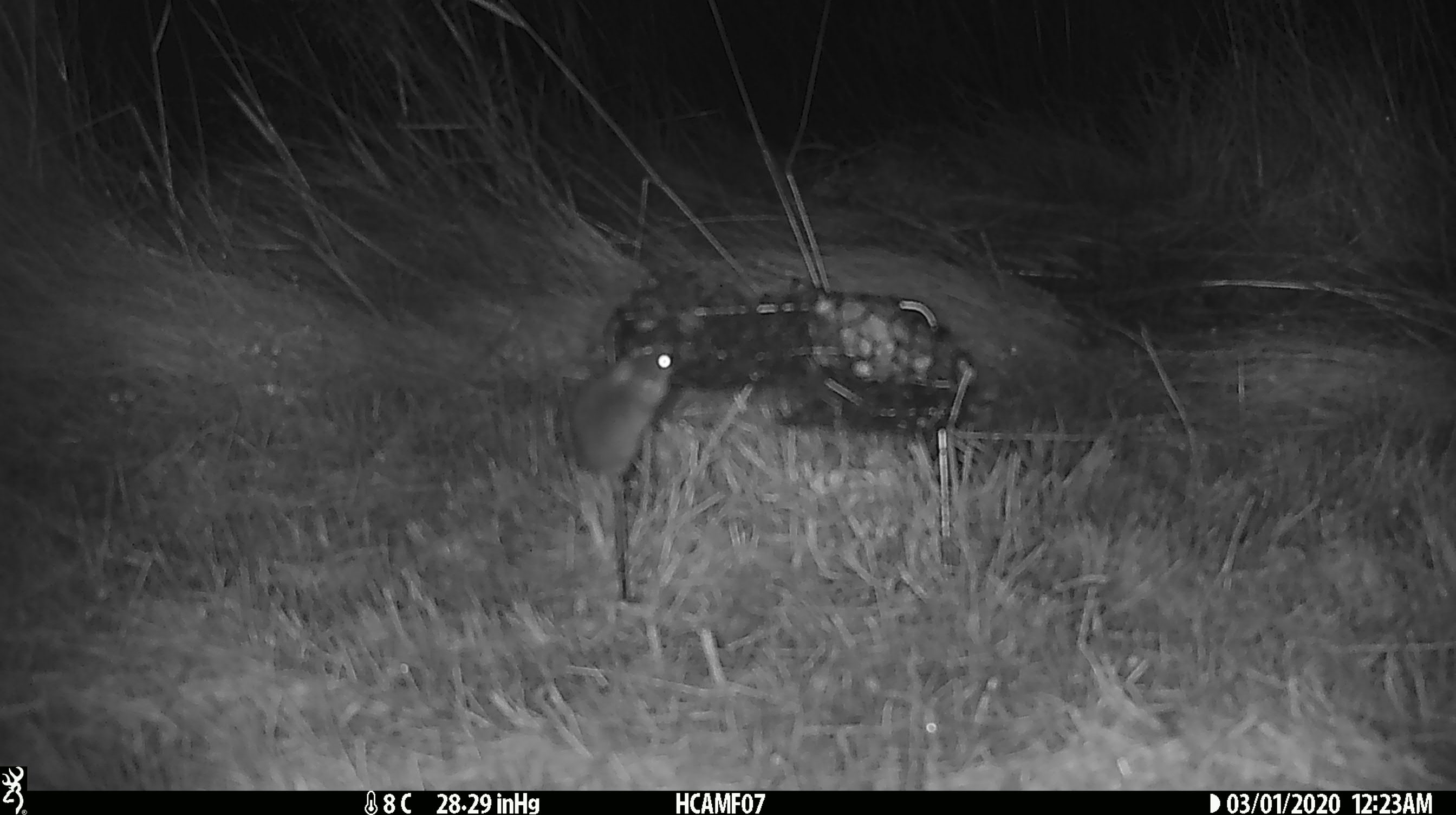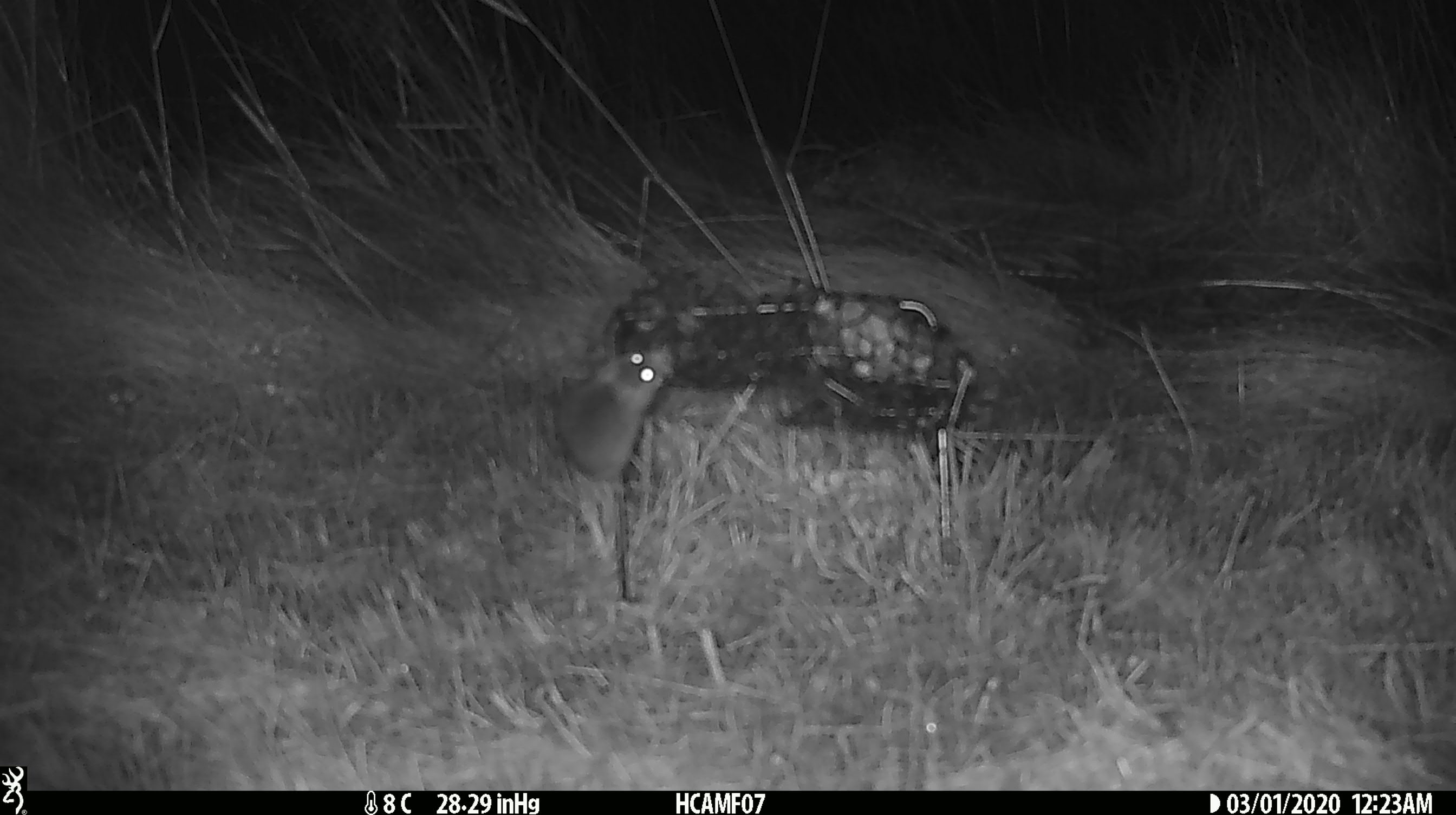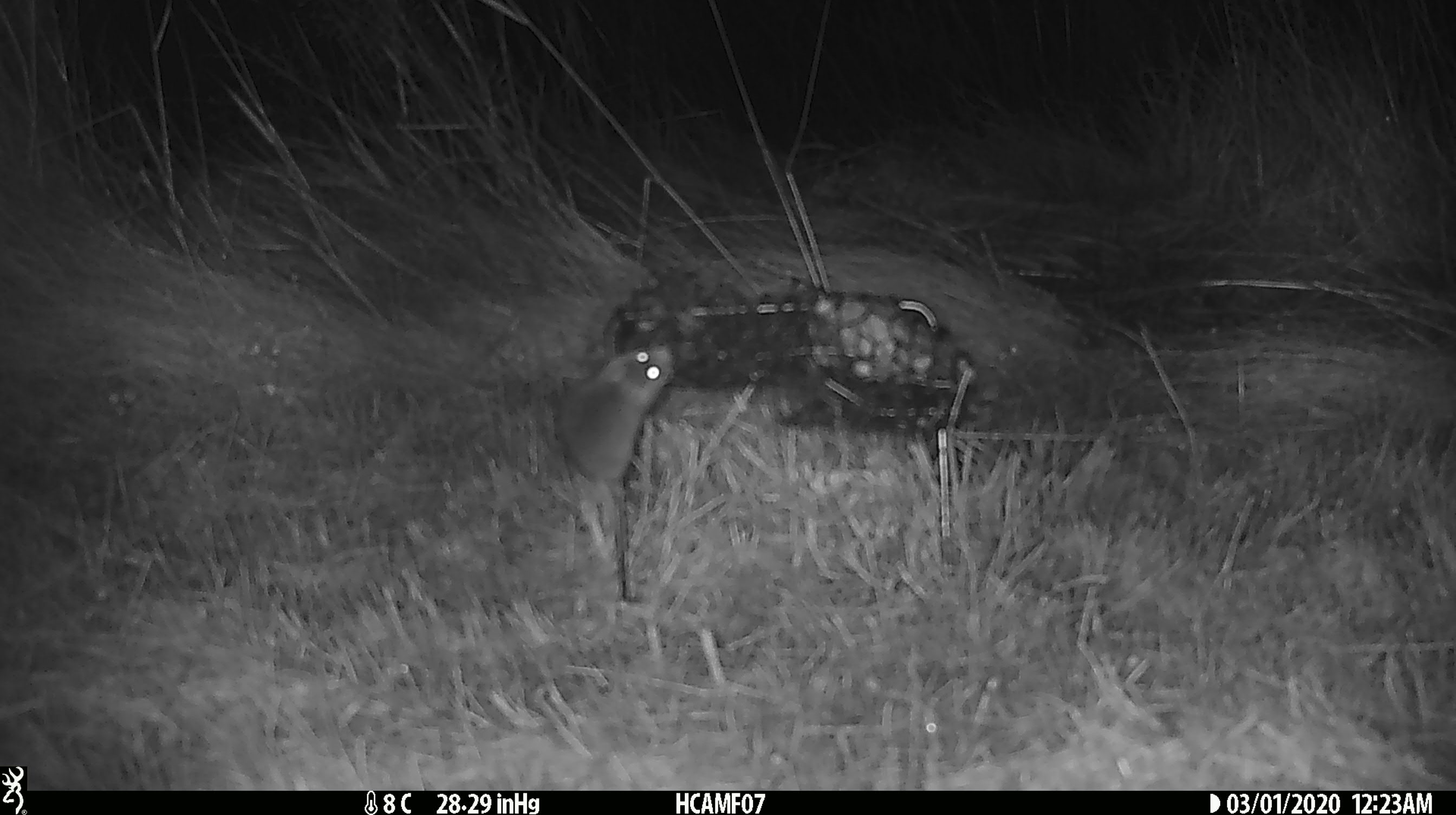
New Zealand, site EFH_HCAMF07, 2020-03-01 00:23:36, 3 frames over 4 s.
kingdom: Animalia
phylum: Chordata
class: Mammalia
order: Rodentia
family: Muridae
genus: Mus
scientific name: Mus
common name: mouse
Mouse (Mus).